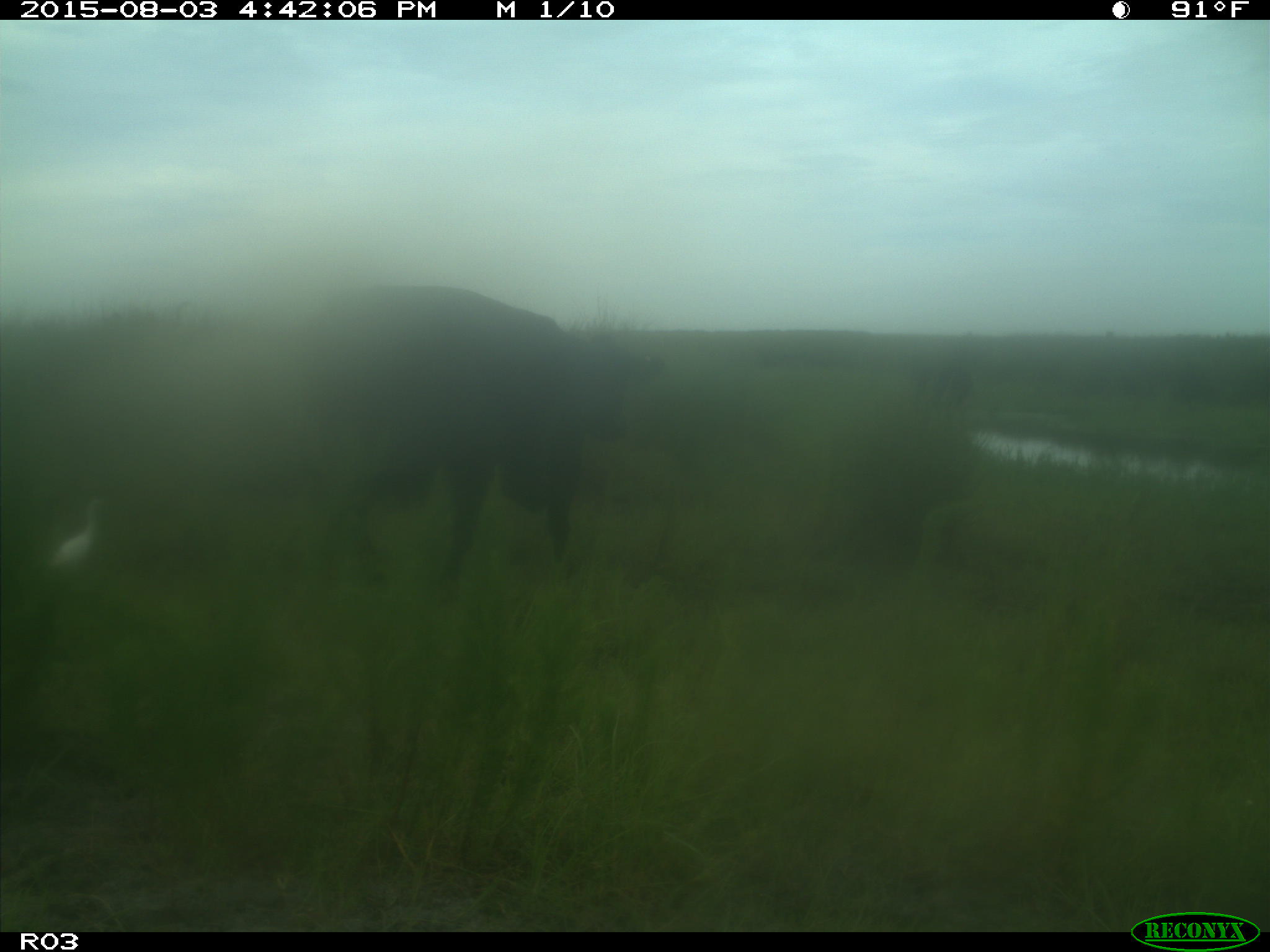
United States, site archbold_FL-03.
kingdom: Animalia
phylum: Chordata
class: Mammalia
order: Artiodactyla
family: Bovidae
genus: Bos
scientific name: Bos taurus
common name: domestic cow